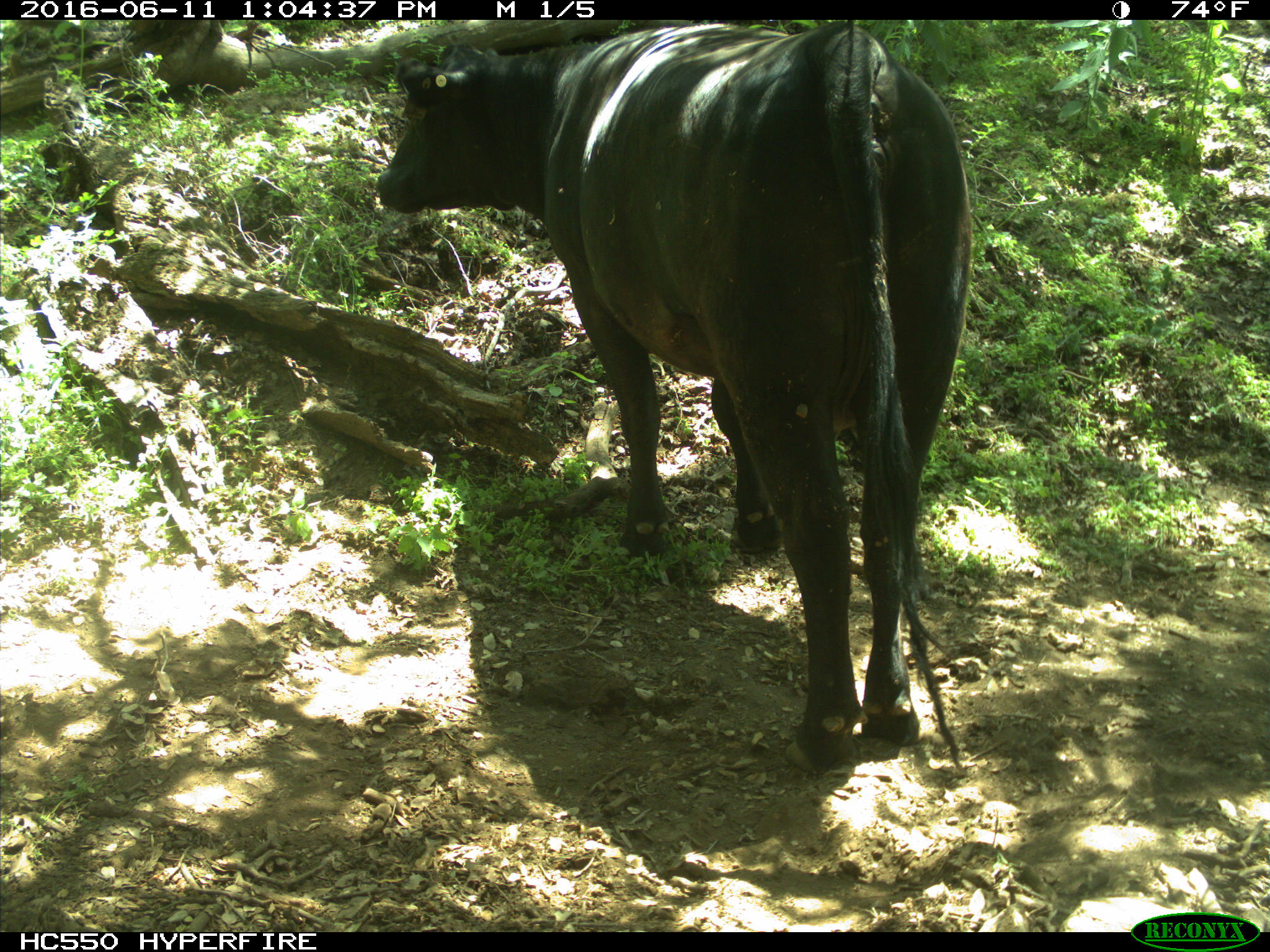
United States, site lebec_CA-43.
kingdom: Animalia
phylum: Chordata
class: Mammalia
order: Artiodactyla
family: Bovidae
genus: Bos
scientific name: Bos taurus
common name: domestic cow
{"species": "Bos taurus (domestic cow)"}